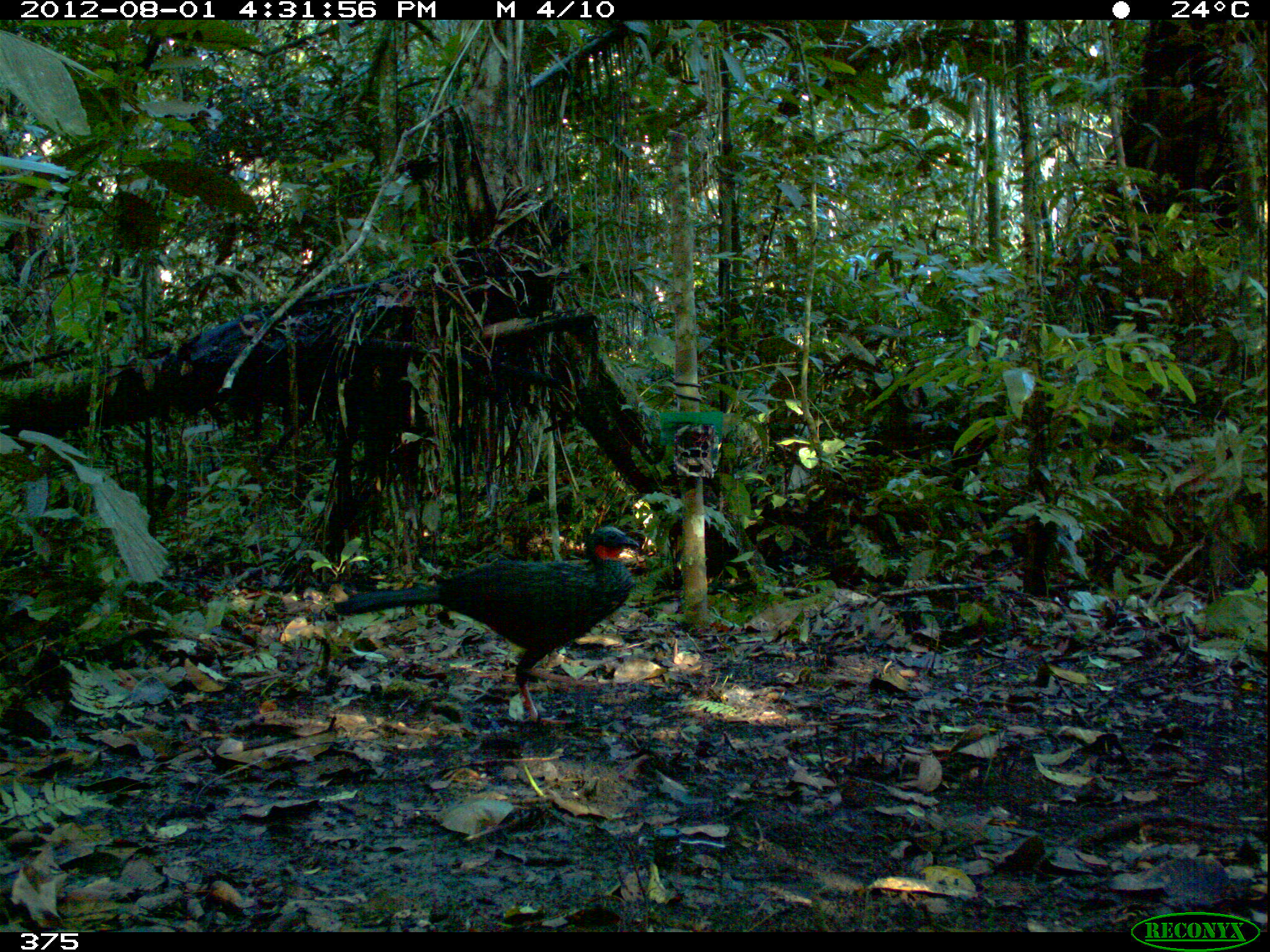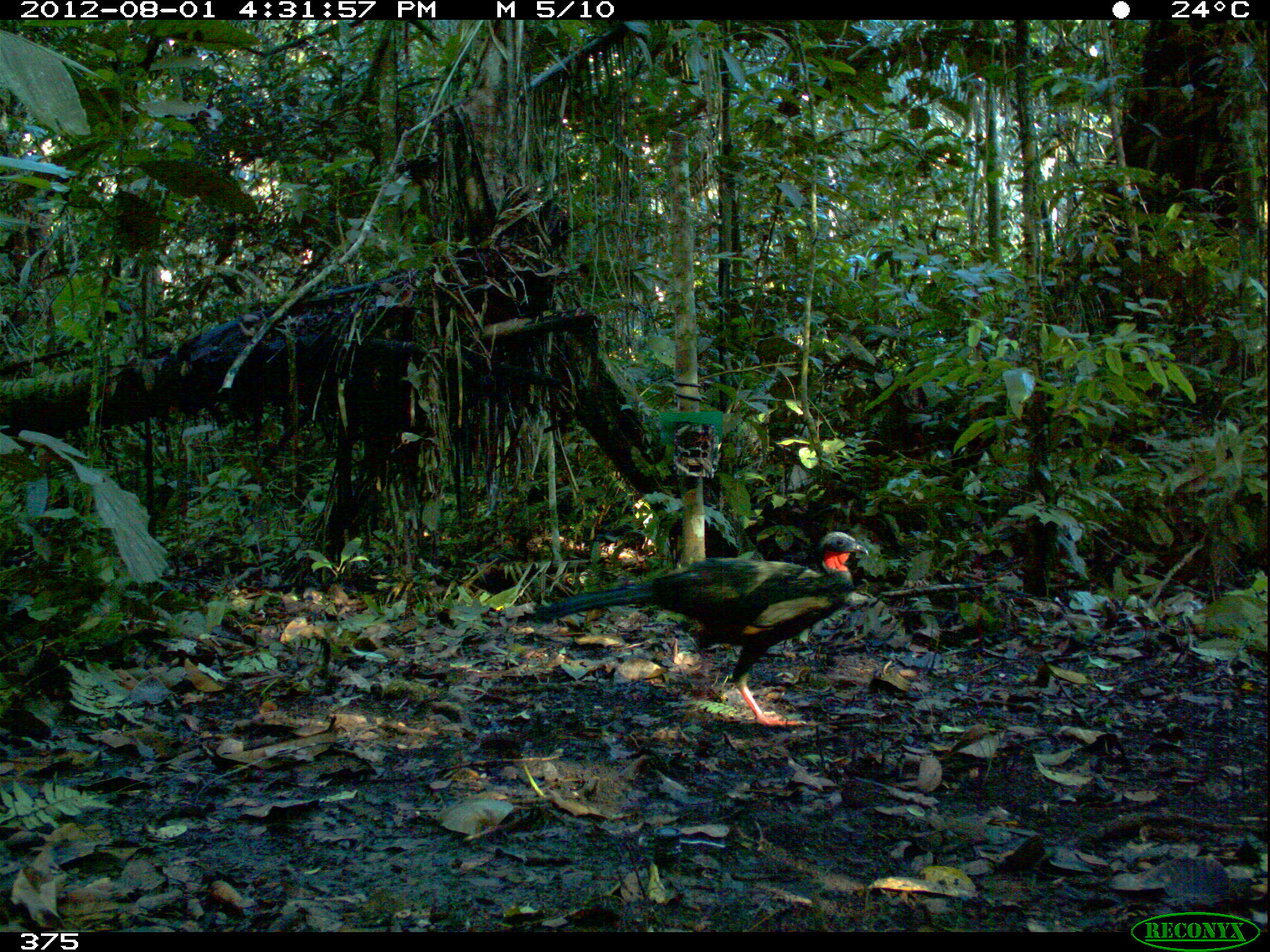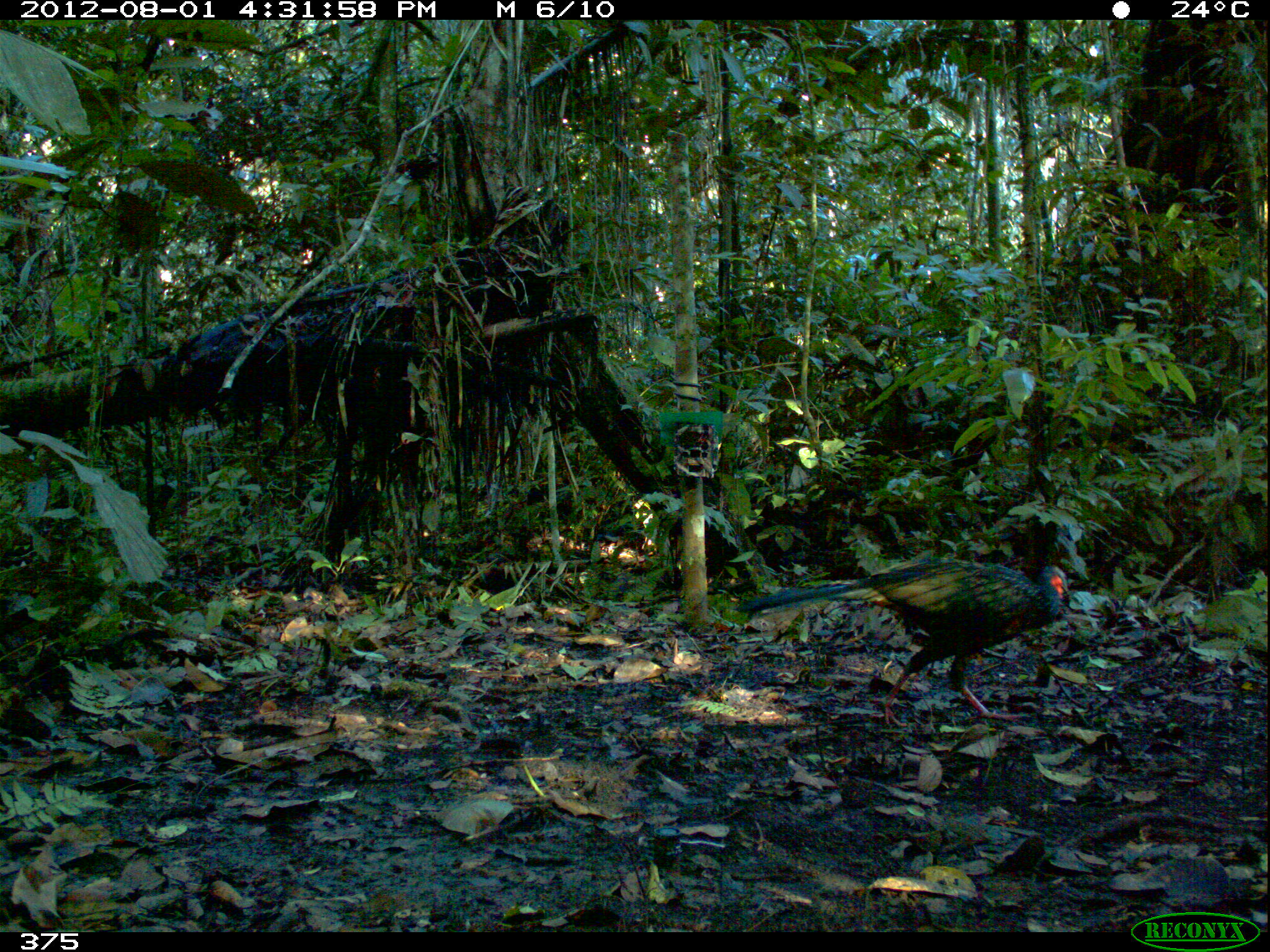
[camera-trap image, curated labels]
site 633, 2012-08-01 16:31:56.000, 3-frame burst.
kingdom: Animalia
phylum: Chordata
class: Aves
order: Galliformes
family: Cracidae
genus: Penelope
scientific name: Penelope jacquacu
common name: spix's guan